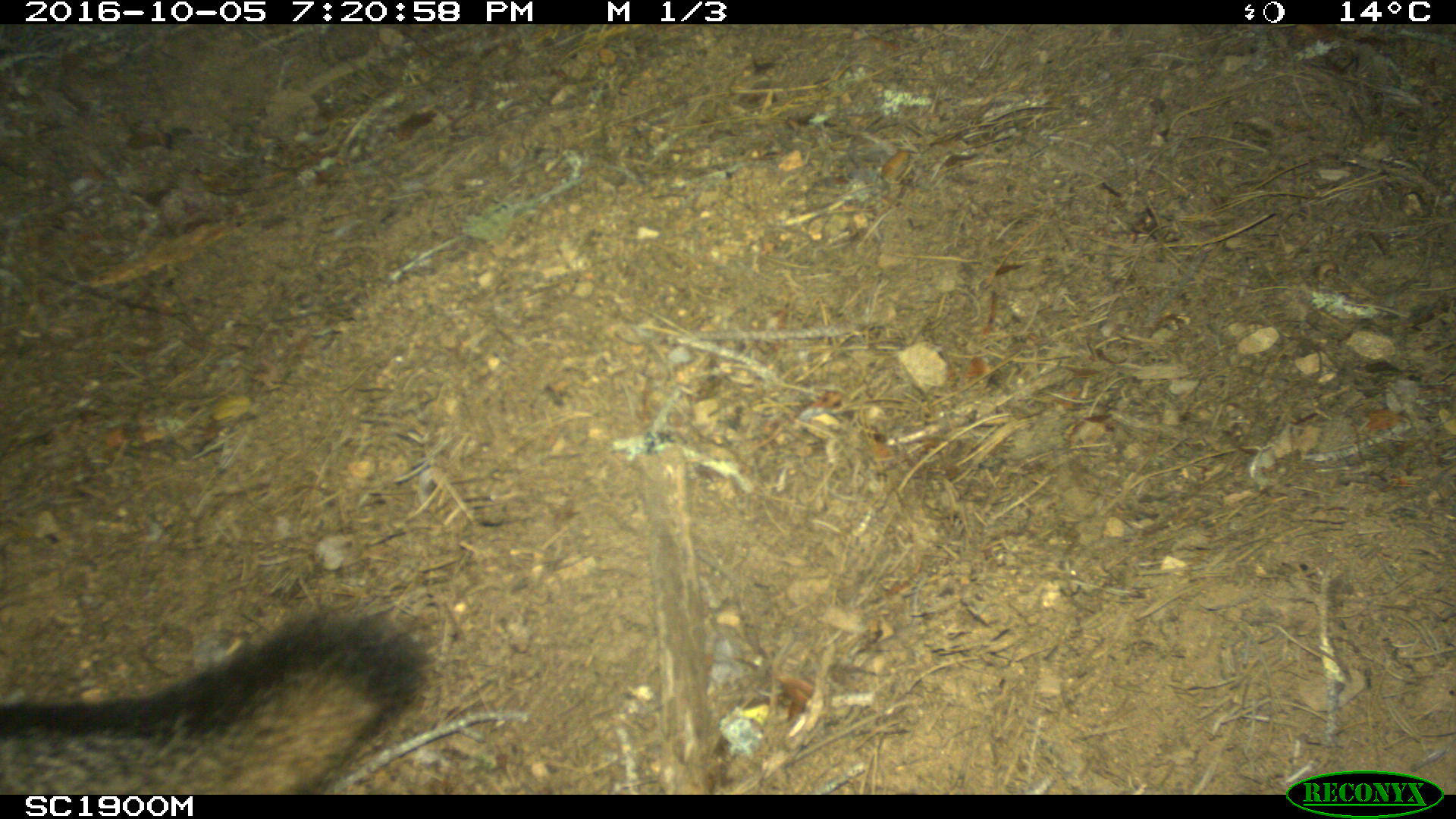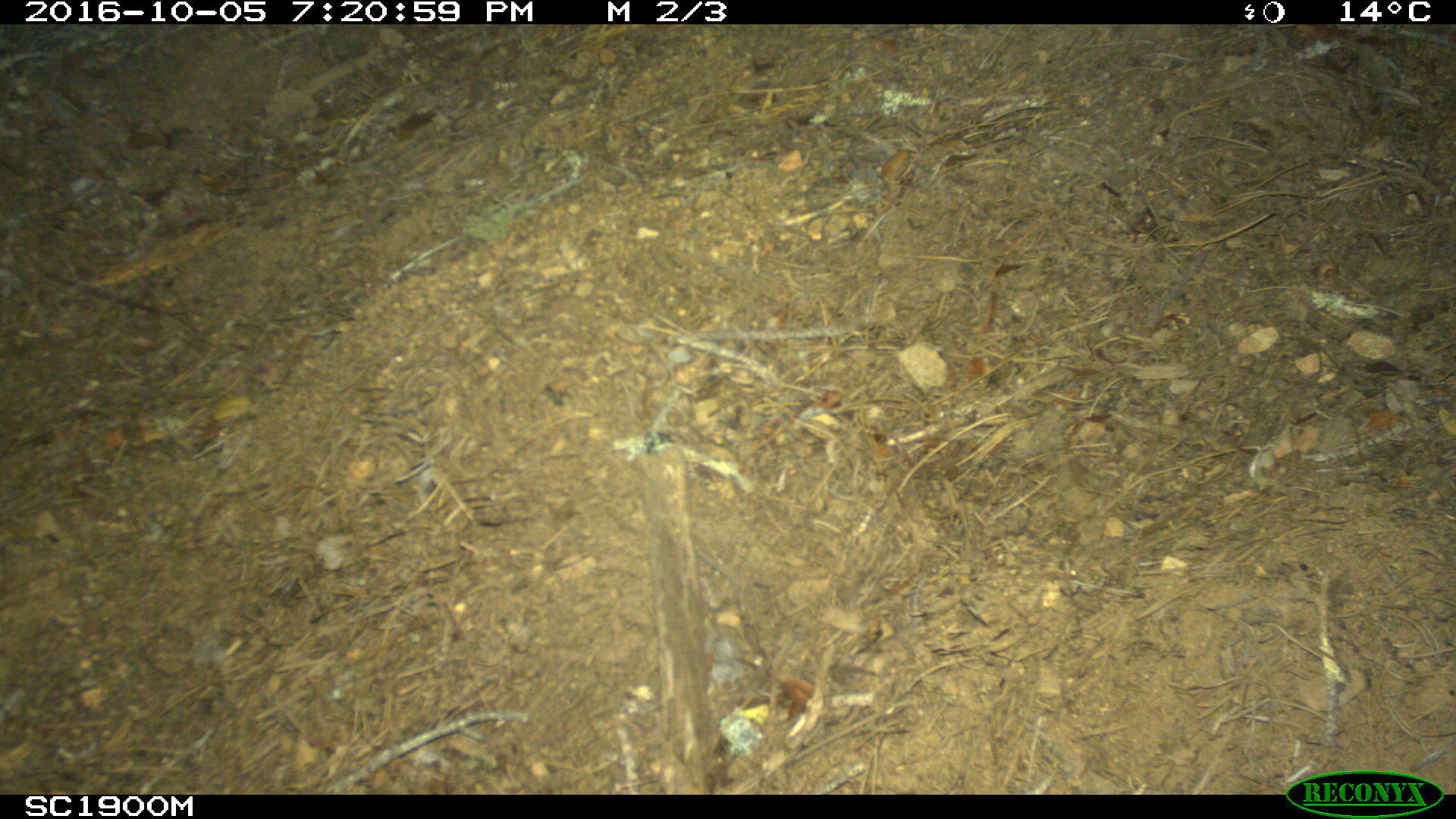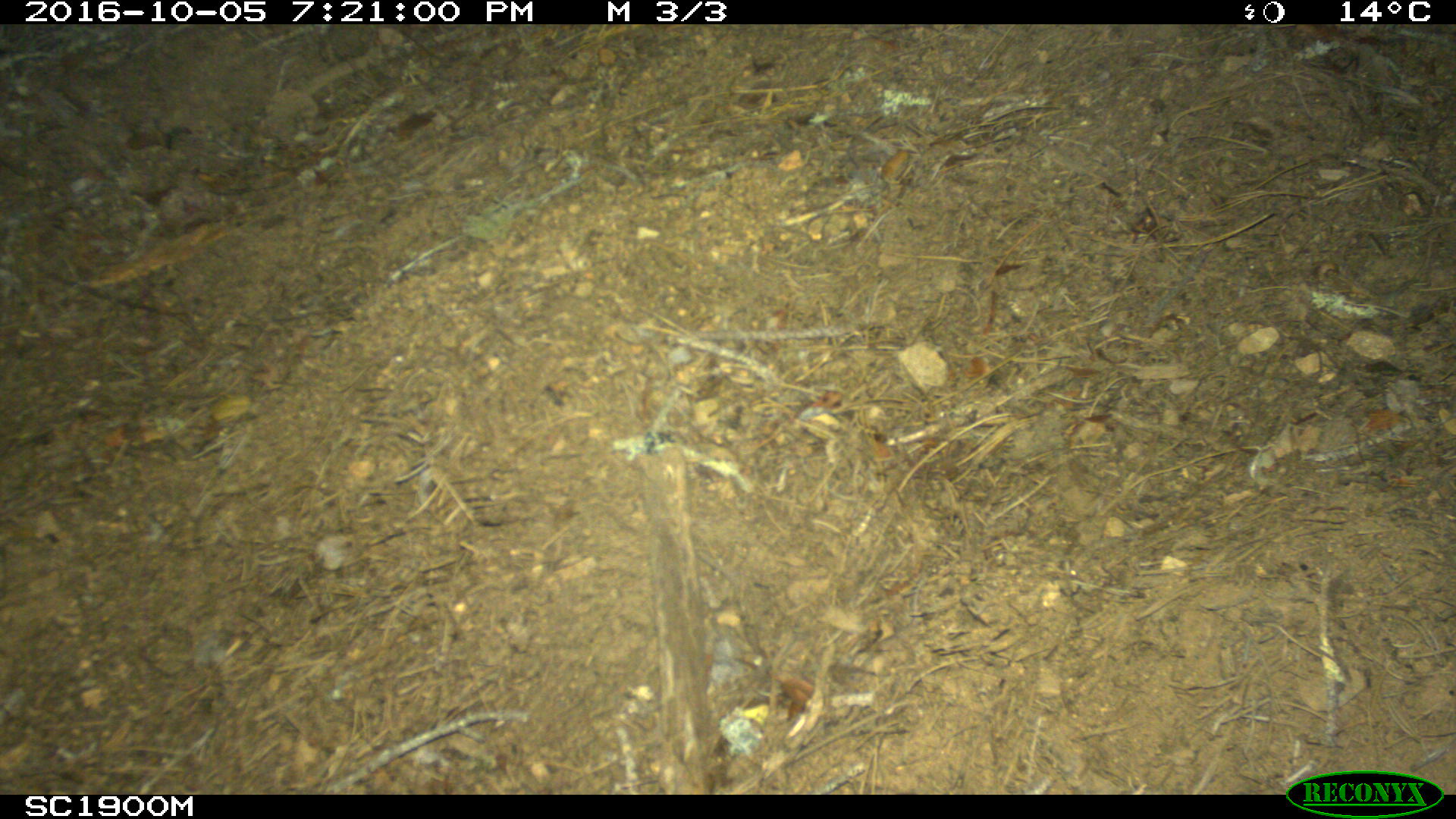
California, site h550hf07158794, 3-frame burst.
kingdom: Animalia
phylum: Chordata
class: Mammalia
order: Carnivora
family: Canidae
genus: Urocyon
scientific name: Urocyon littoralis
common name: island fox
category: fox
Fox (island fox) (Urocyon littoralis).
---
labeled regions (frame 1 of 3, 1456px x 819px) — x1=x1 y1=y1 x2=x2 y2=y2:
fox: x1=0 y1=604 x2=431 y2=795